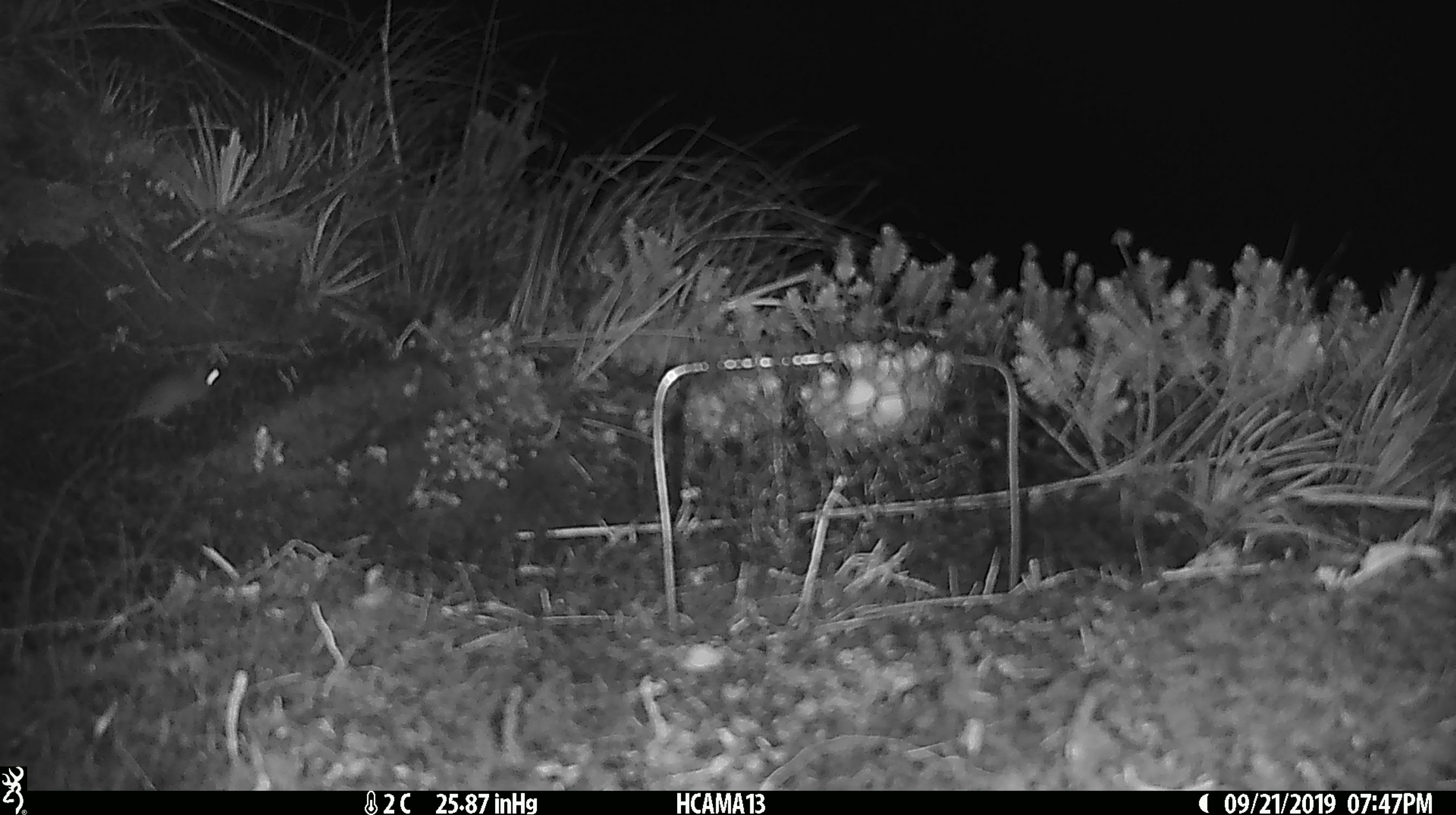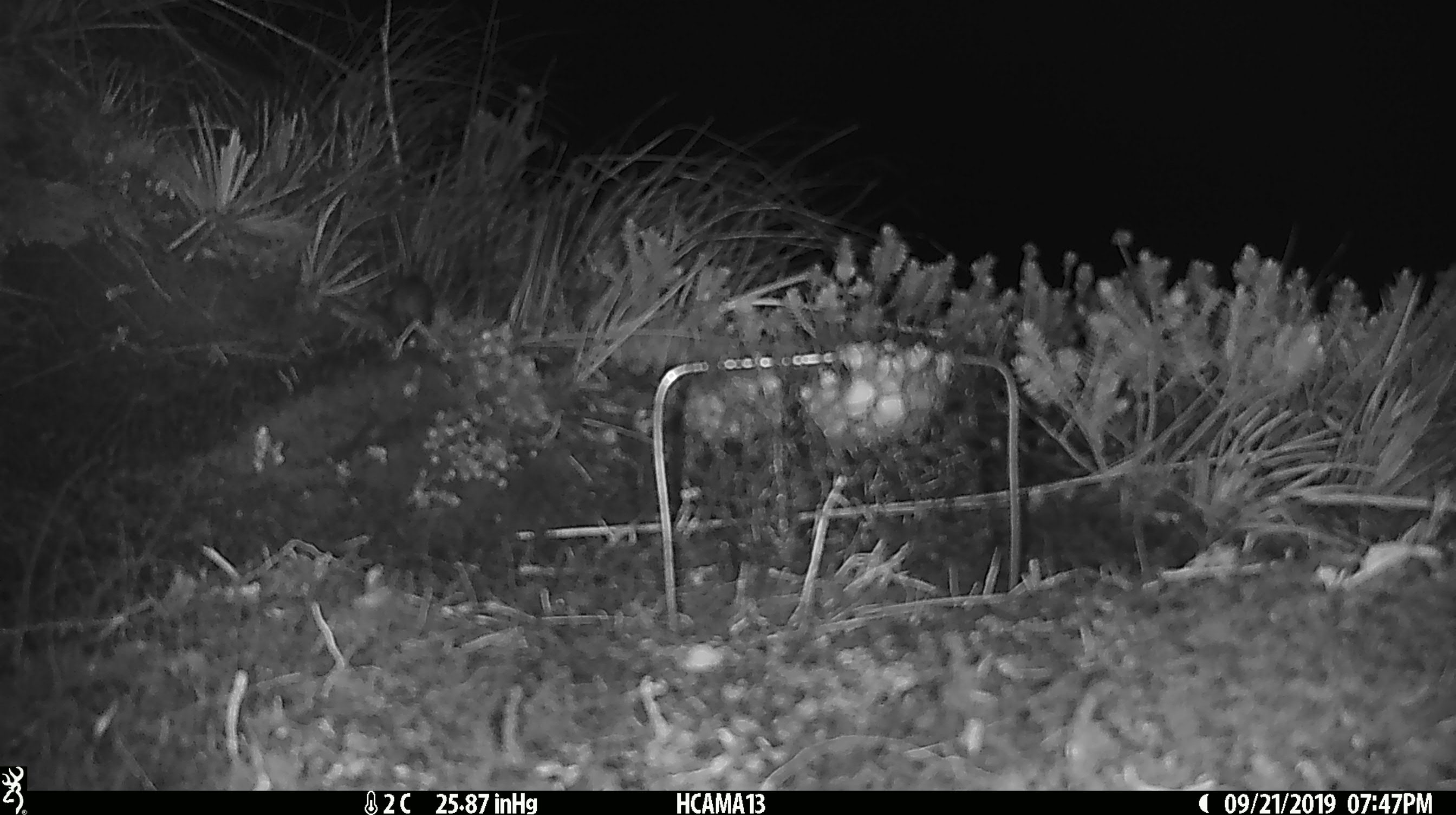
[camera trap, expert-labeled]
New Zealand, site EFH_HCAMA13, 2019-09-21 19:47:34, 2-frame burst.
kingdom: Animalia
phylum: Chordata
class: Mammalia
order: Rodentia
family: Muridae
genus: Mus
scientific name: Mus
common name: mouse